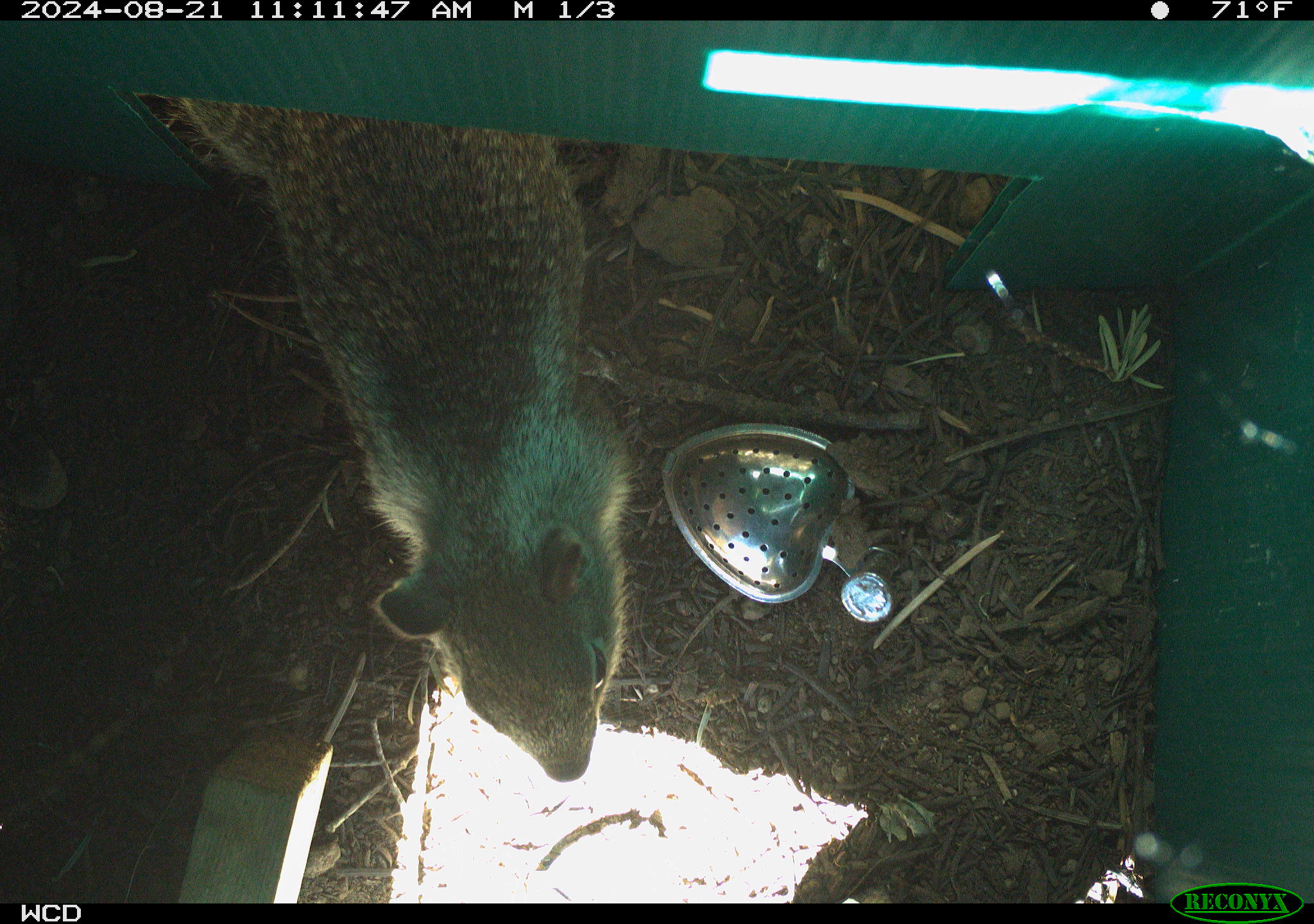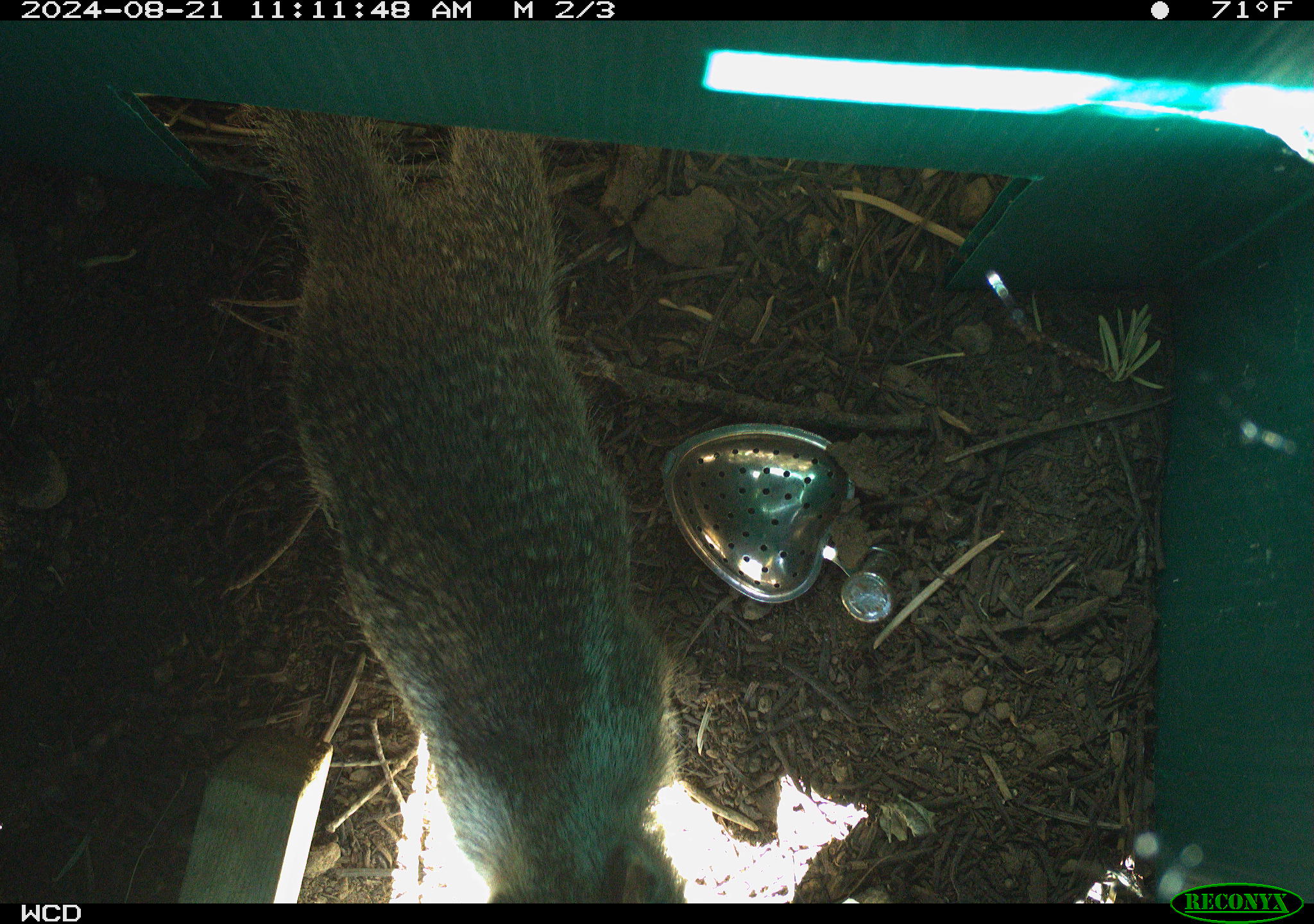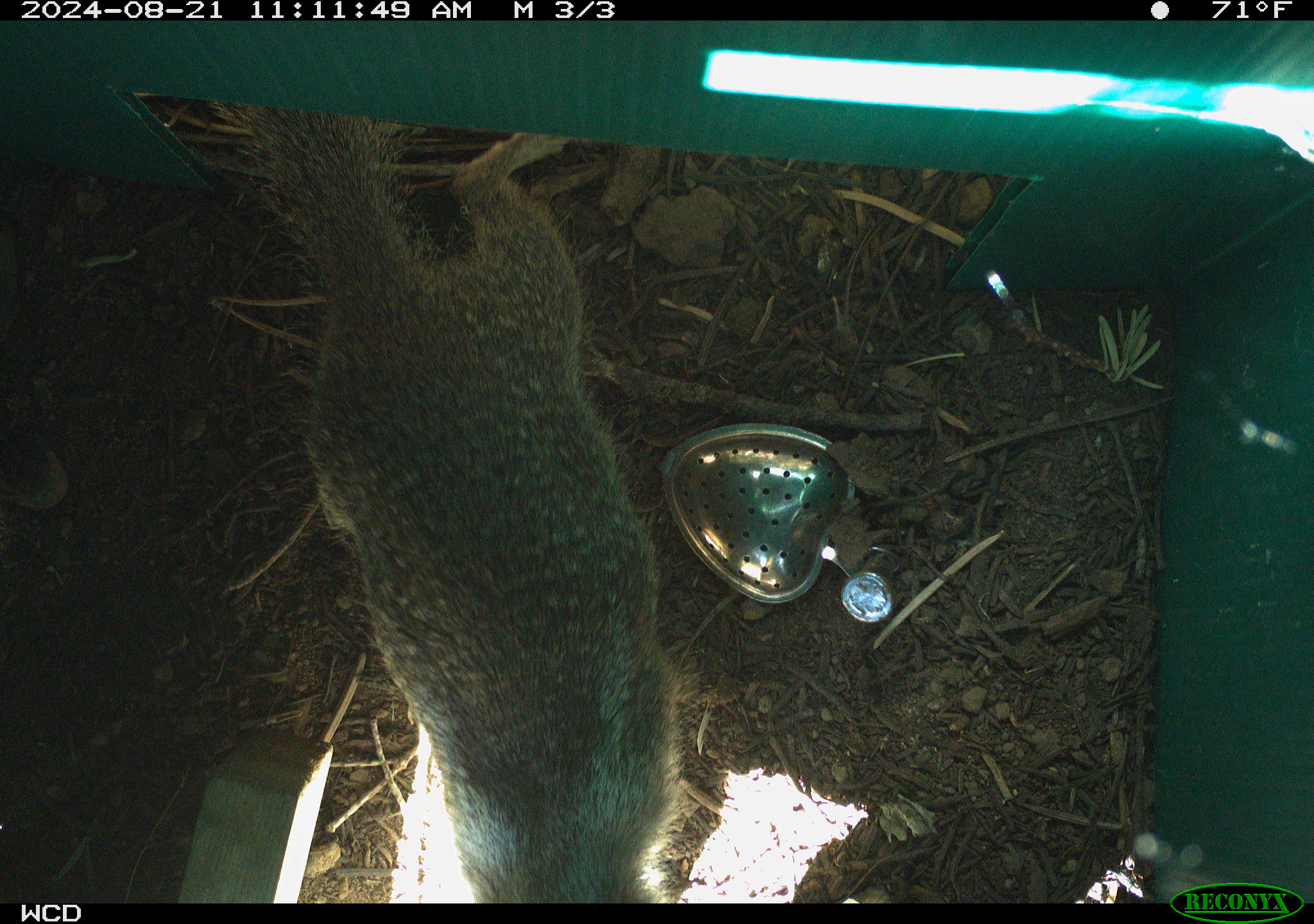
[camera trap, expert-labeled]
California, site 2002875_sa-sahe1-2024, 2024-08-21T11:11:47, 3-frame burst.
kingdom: Animalia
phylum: Chordata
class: Mammalia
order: Rodentia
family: Sciuridae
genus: Otospermophilus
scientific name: Otospermophilus beecheyi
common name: california ground squirrel